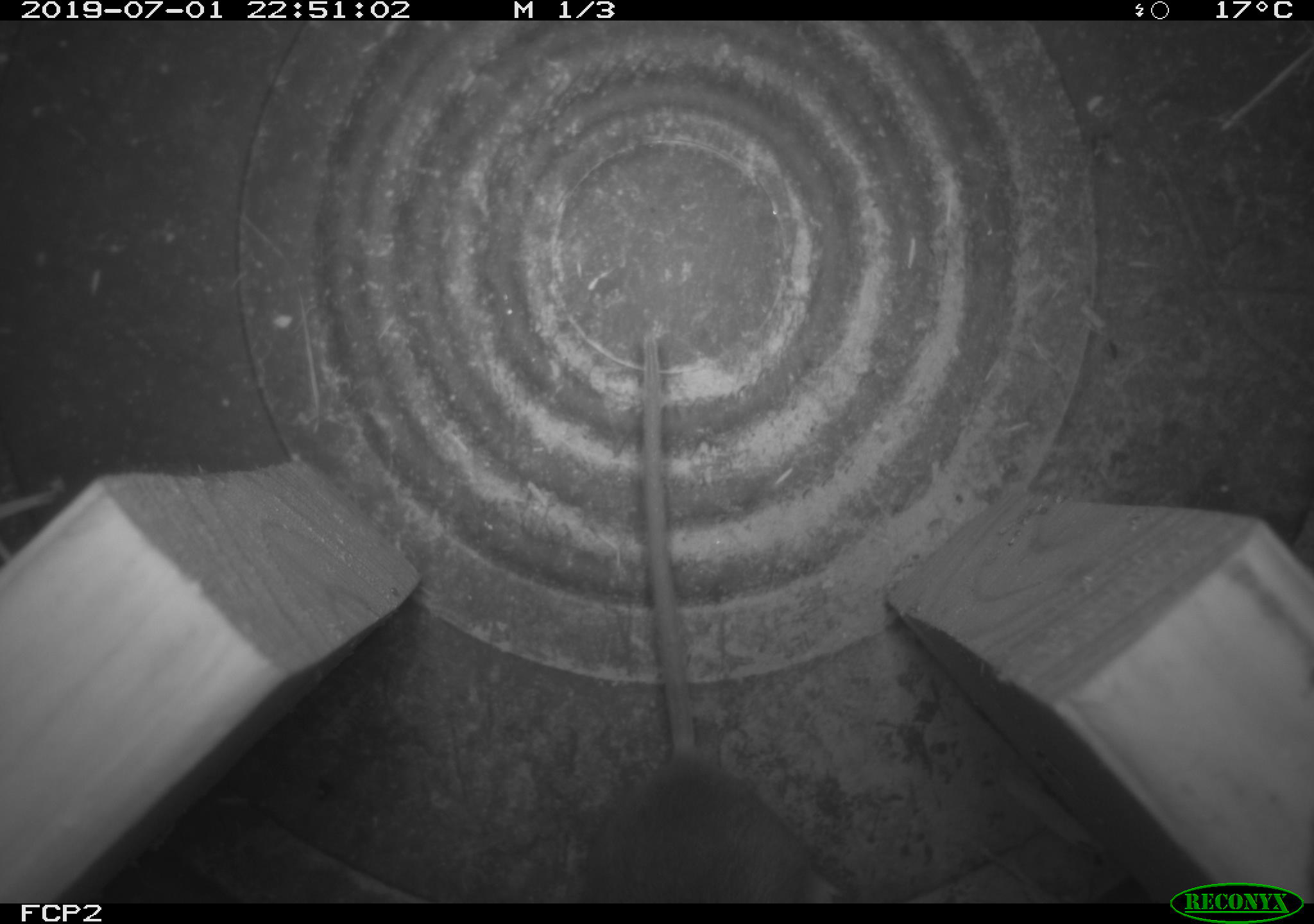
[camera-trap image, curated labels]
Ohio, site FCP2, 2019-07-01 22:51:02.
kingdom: Animalia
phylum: Chordata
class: Mammalia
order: Rodentia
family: Cricetidae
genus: Peromyscus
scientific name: Peromyscus leucopus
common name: white-footed mouse